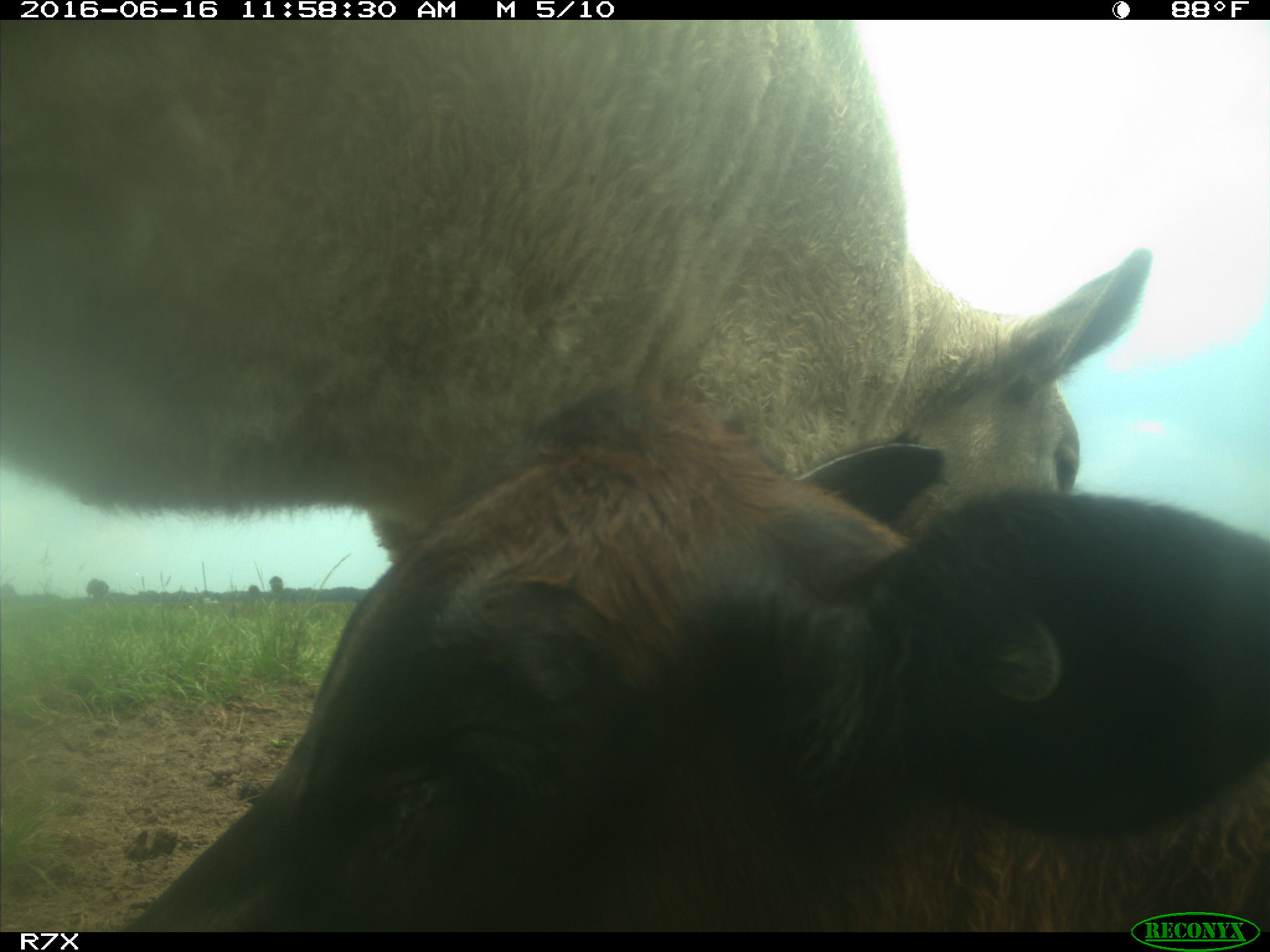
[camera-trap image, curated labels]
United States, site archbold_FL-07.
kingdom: Animalia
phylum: Chordata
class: Mammalia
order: Artiodactyla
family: Bovidae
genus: Bos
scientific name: Bos taurus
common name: domestic cow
Bos taurus (domestic cow).